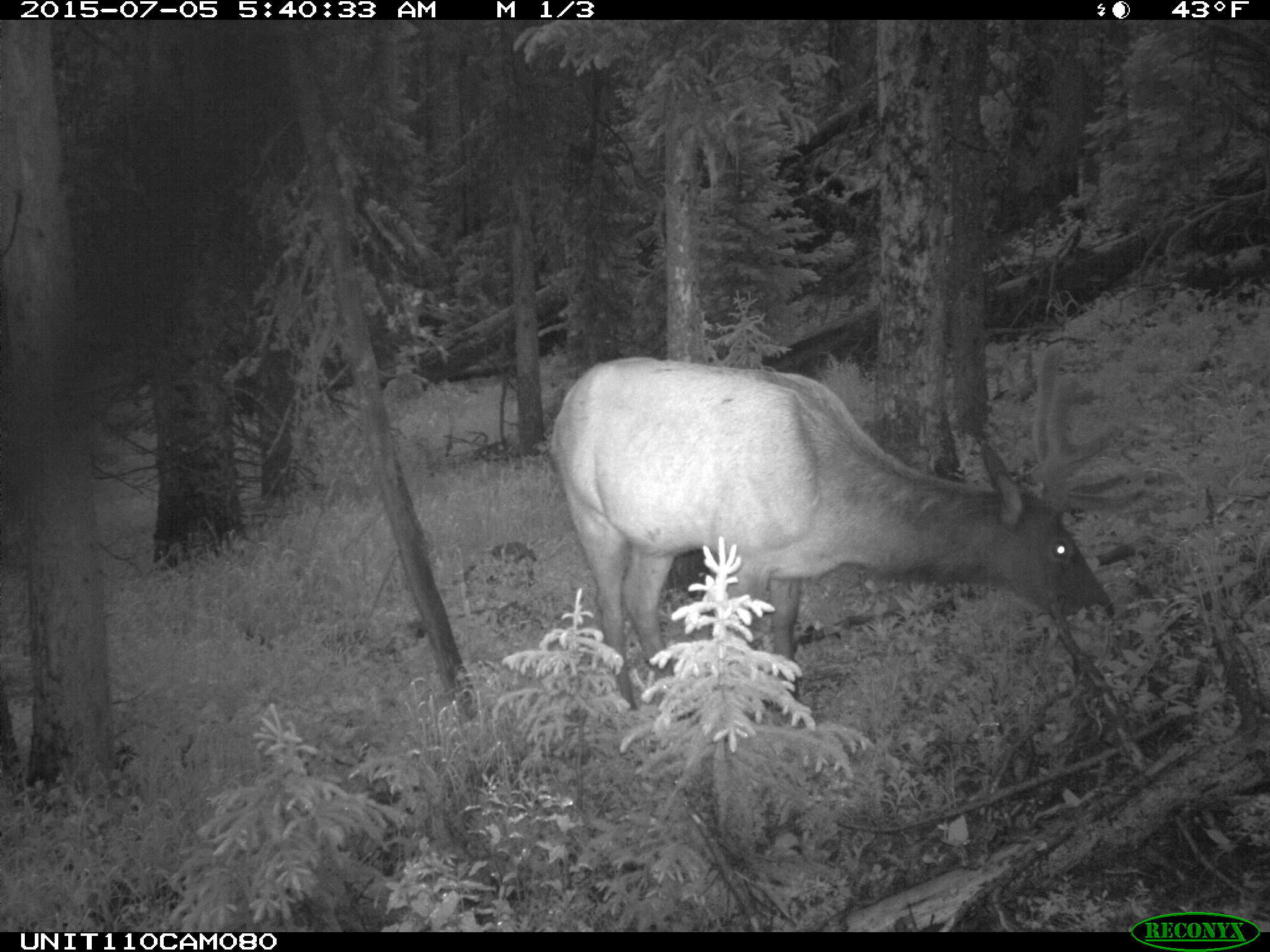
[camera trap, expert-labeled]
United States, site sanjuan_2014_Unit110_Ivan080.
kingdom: Animalia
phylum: Chordata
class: Mammalia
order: Artiodactyla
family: Cervidae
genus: Cervus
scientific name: Cervus elaphus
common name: red deer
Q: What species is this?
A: Cervus elaphus (red deer).